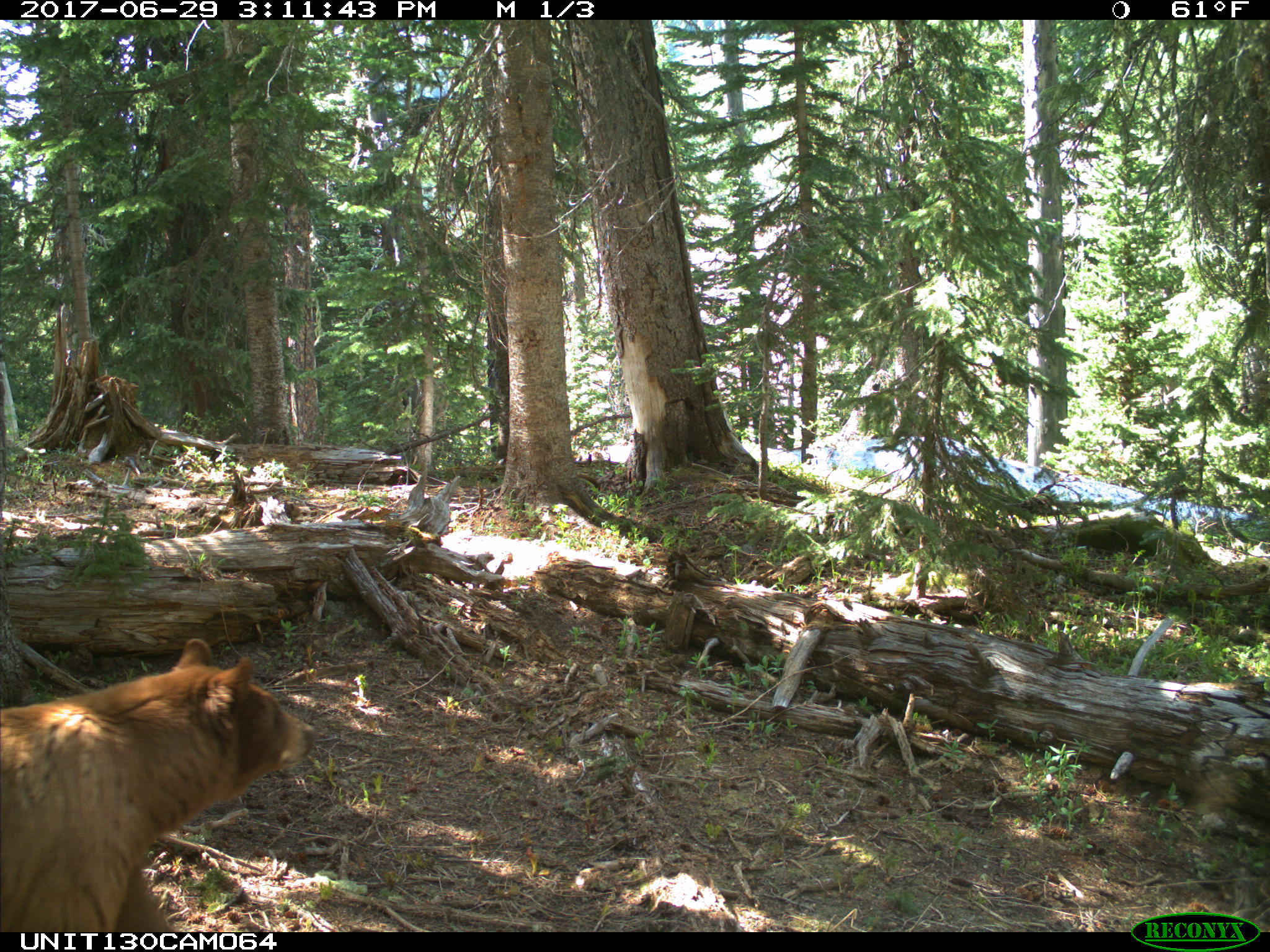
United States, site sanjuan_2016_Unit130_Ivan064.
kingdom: Animalia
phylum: Chordata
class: Mammalia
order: Carnivora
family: Ursidae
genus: Ursus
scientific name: Ursus americanus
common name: american black bear